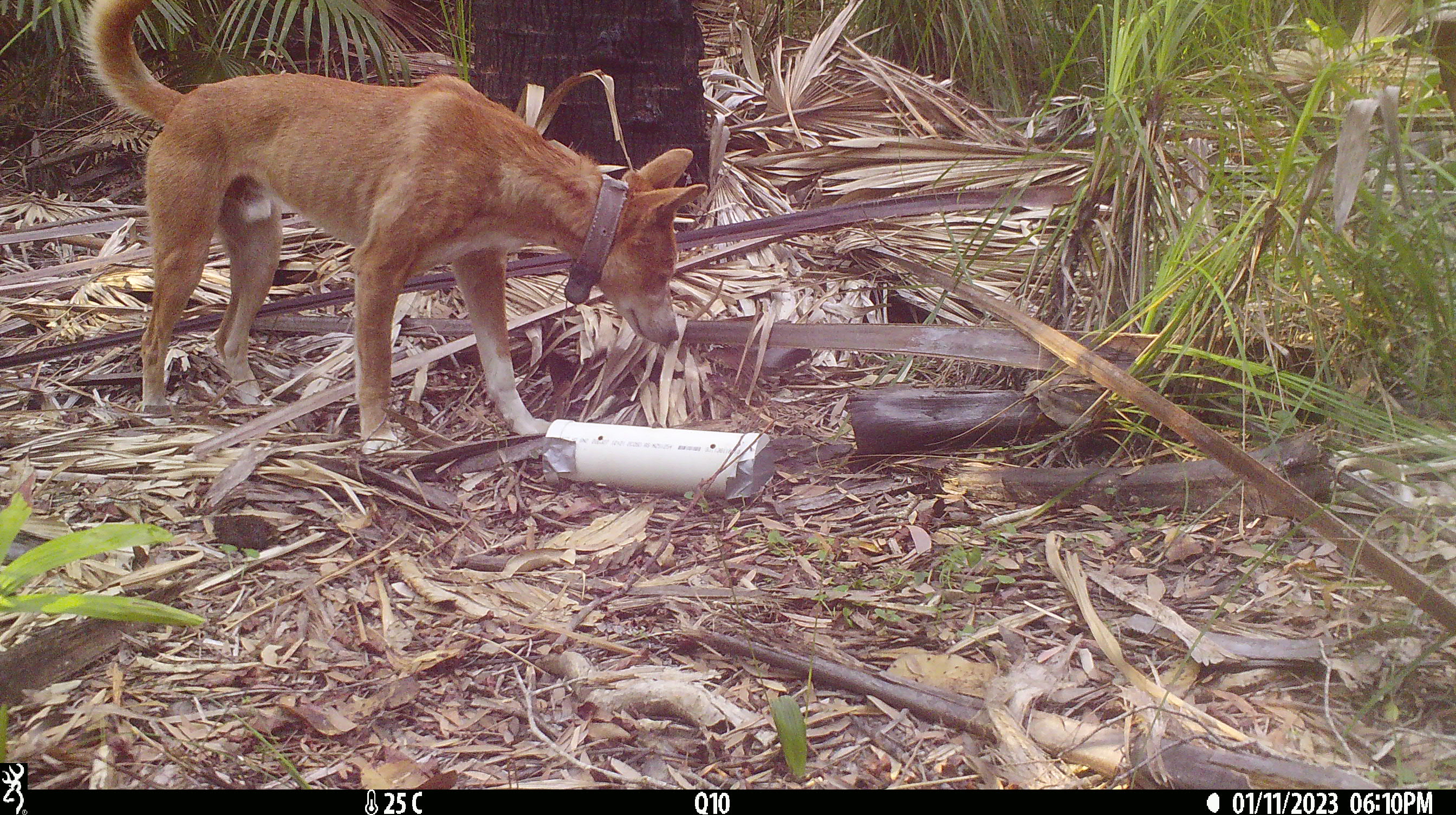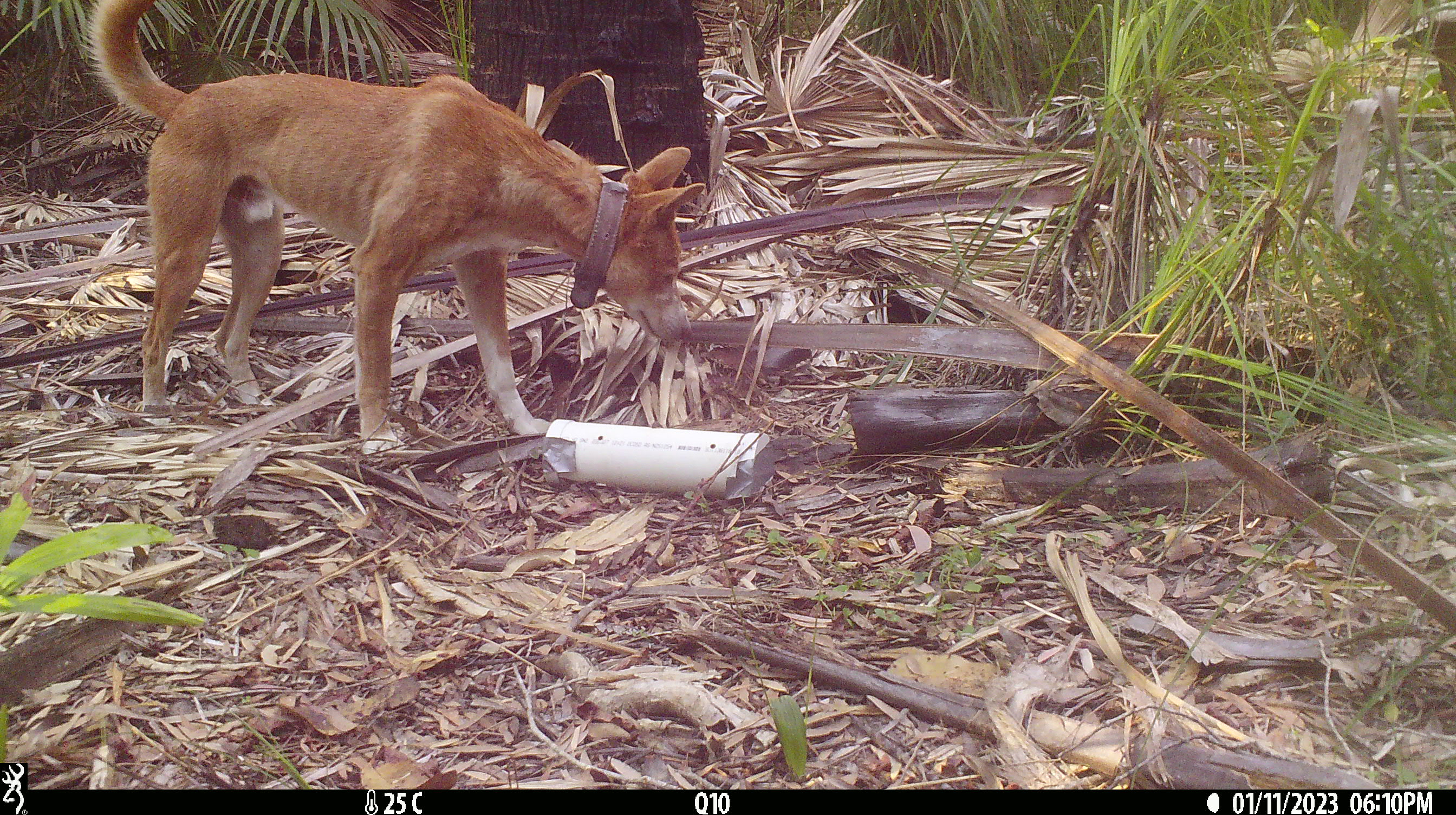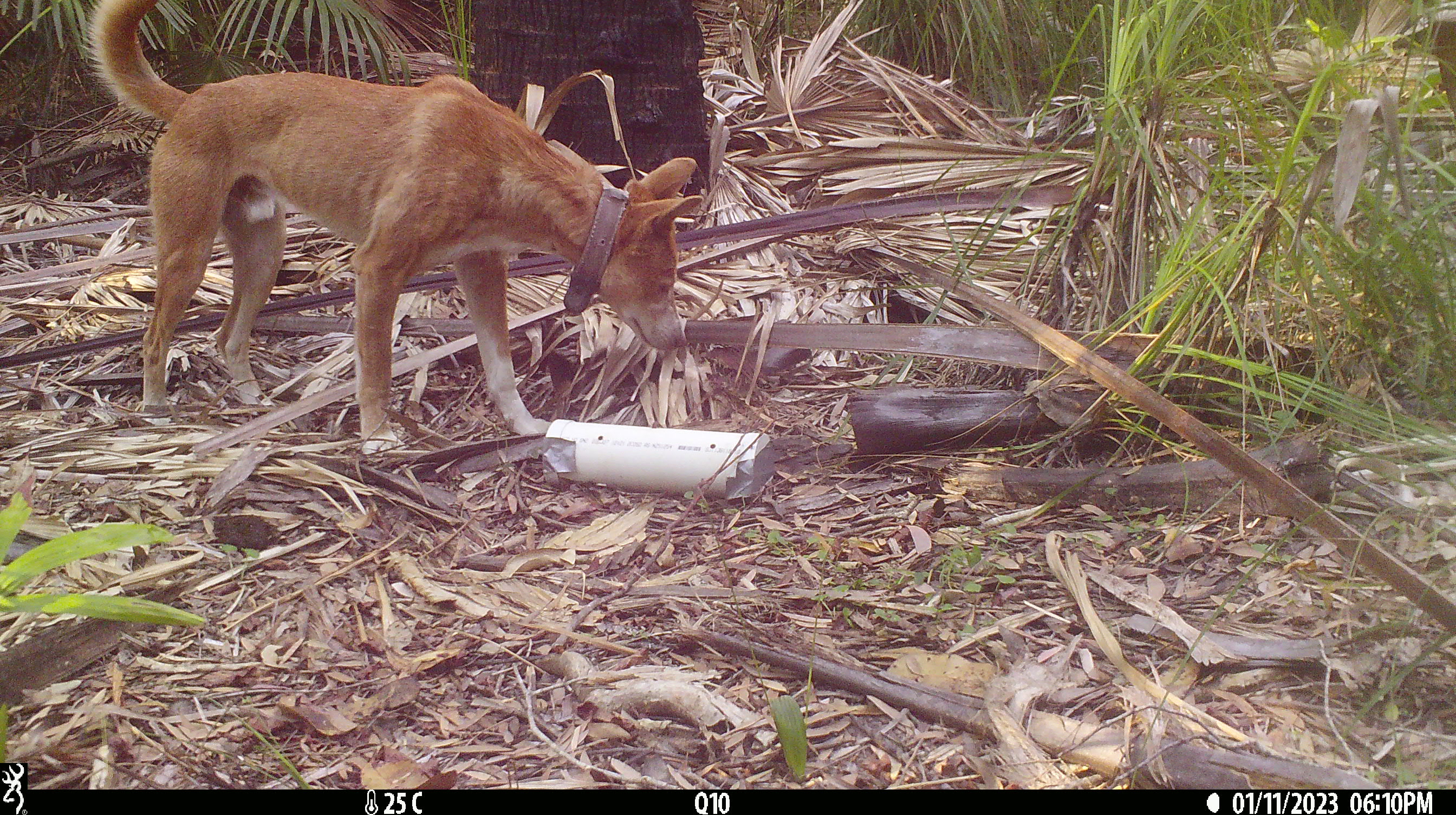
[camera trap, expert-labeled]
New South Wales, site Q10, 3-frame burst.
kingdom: Animalia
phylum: Chordata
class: Mammalia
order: Carnivora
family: Canidae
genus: Canis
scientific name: Canis familiaris dingo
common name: dingo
Dingo (Canis familiaris dingo).